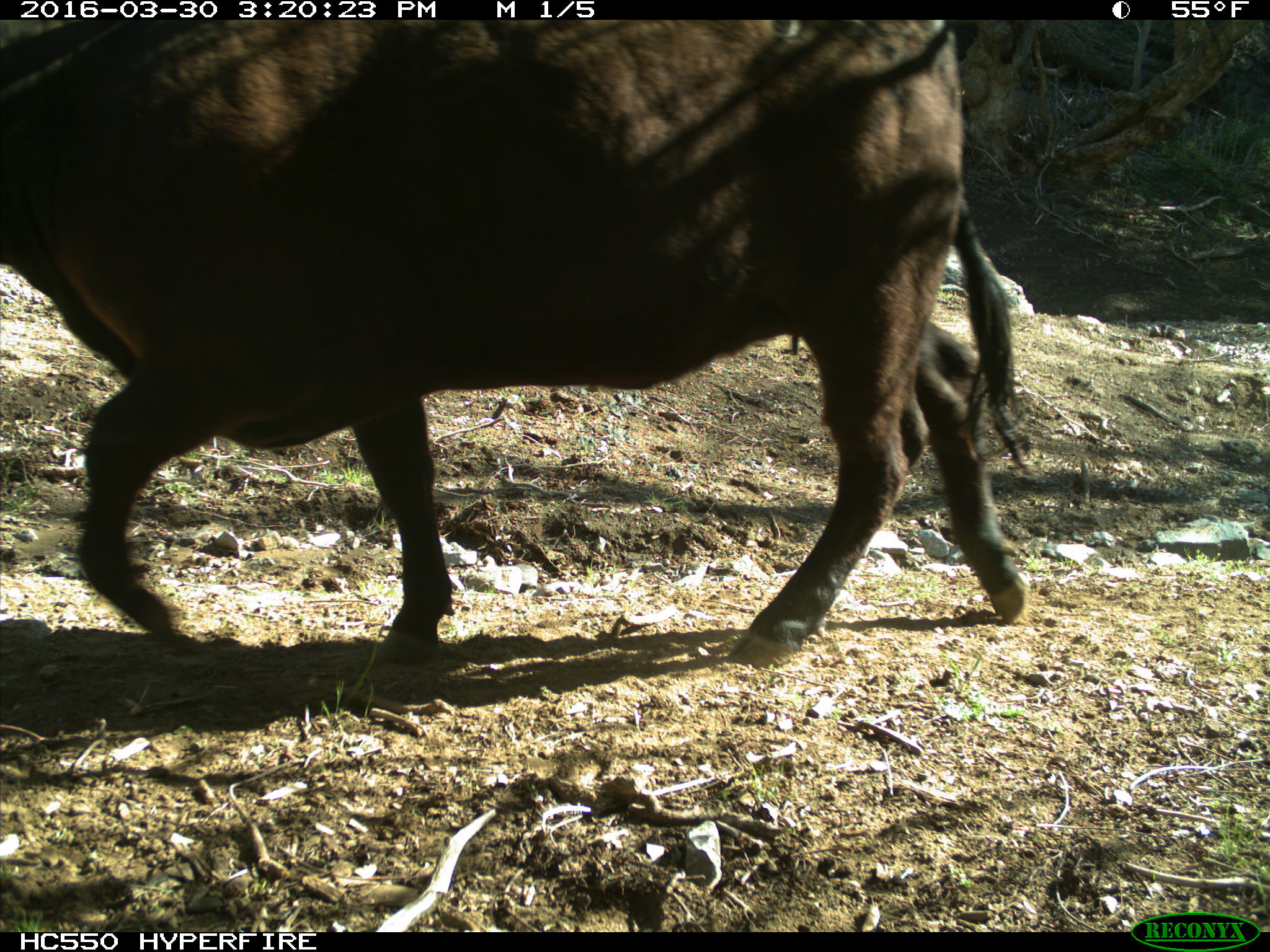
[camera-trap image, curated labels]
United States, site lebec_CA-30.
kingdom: Animalia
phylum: Chordata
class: Mammalia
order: Artiodactyla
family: Bovidae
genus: Bos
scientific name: Bos taurus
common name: domestic cow